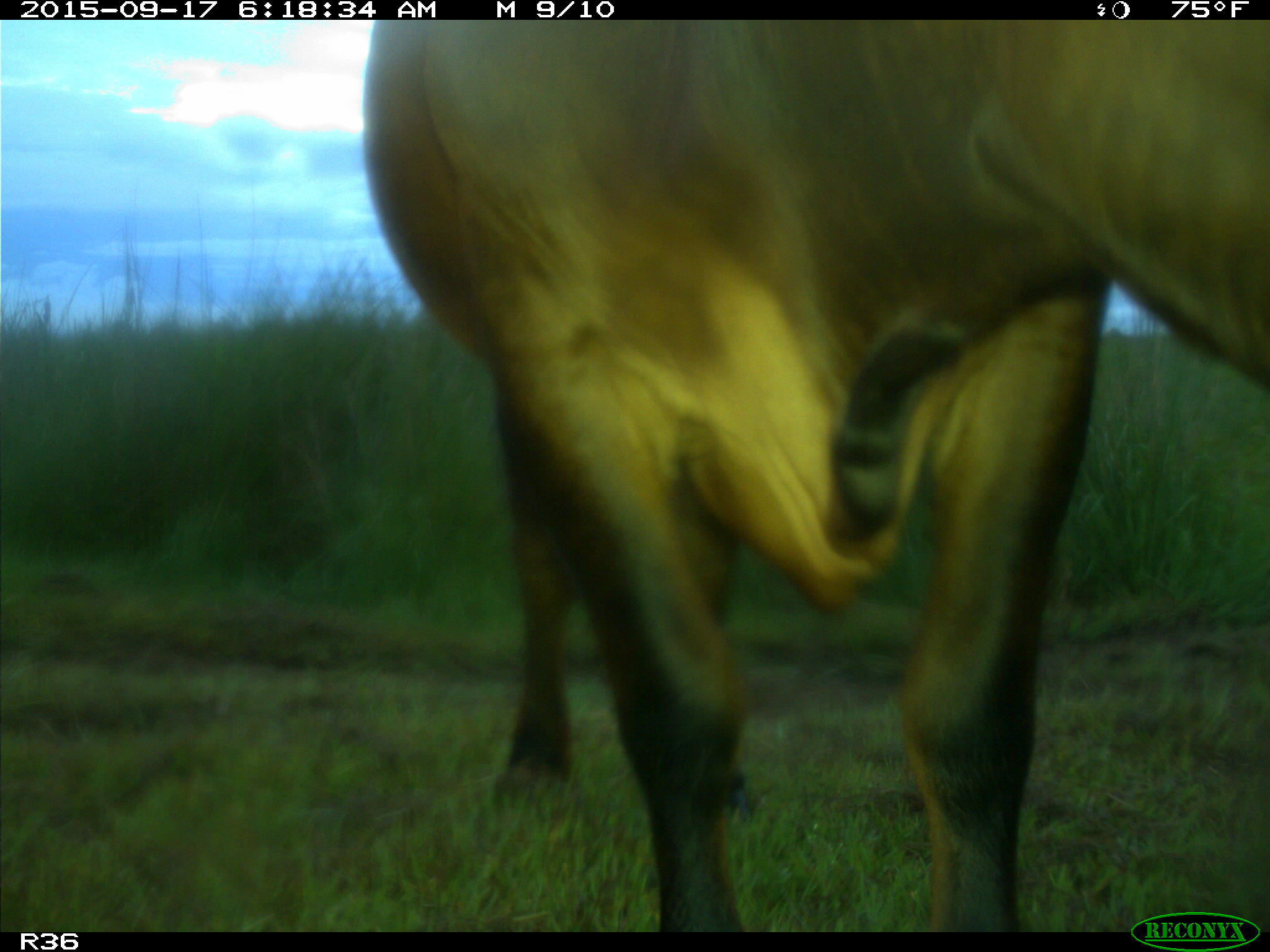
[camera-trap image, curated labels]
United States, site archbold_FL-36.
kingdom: Animalia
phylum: Chordata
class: Mammalia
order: Artiodactyla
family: Bovidae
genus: Bos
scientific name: Bos taurus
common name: domestic cow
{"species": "Bos taurus (domestic cow)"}